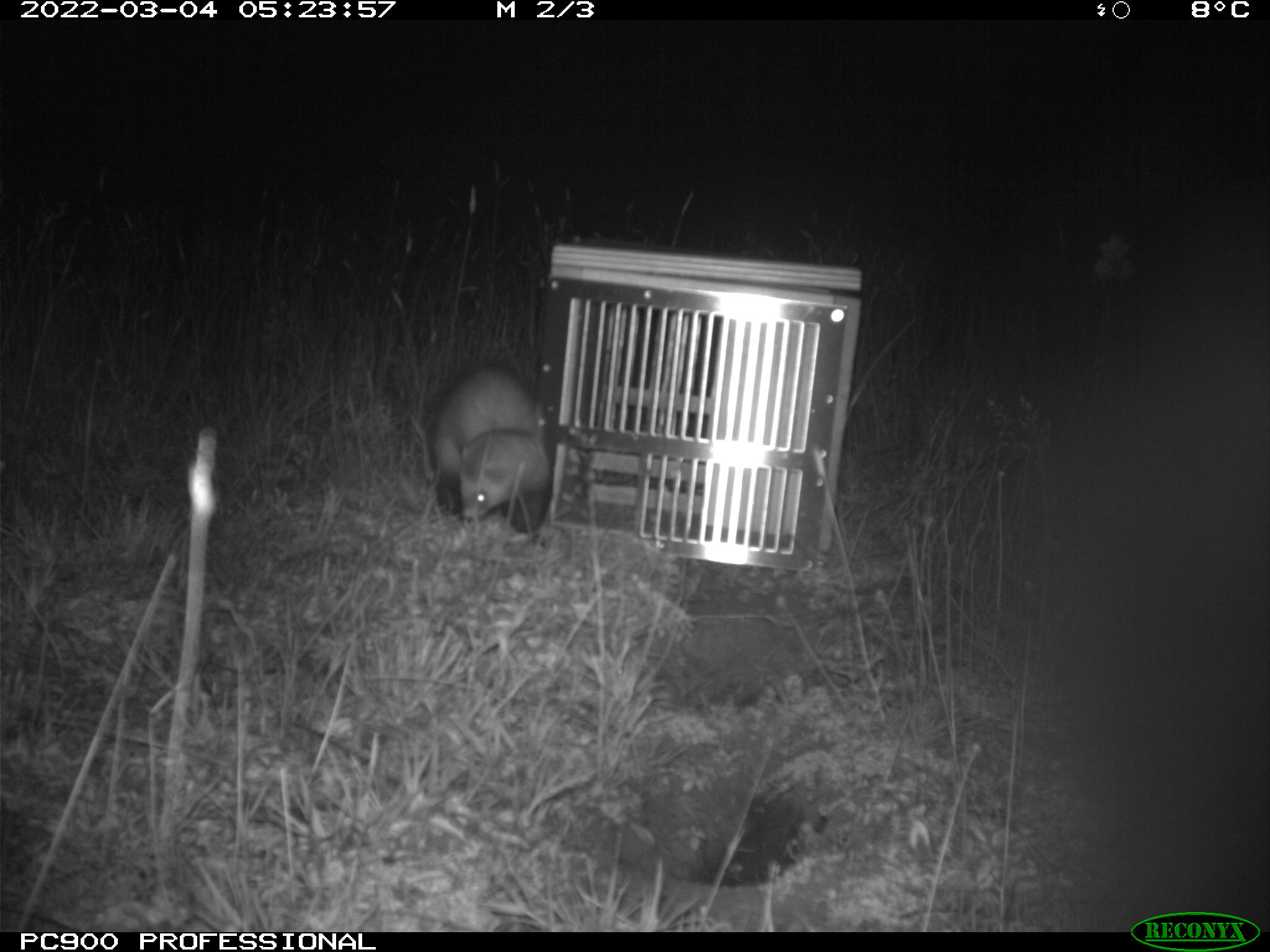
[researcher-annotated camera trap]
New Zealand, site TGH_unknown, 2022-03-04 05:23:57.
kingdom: Animalia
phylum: Chordata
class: Mammalia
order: Carnivora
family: Mustelidae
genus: Mustela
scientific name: Mustela furo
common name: ferret